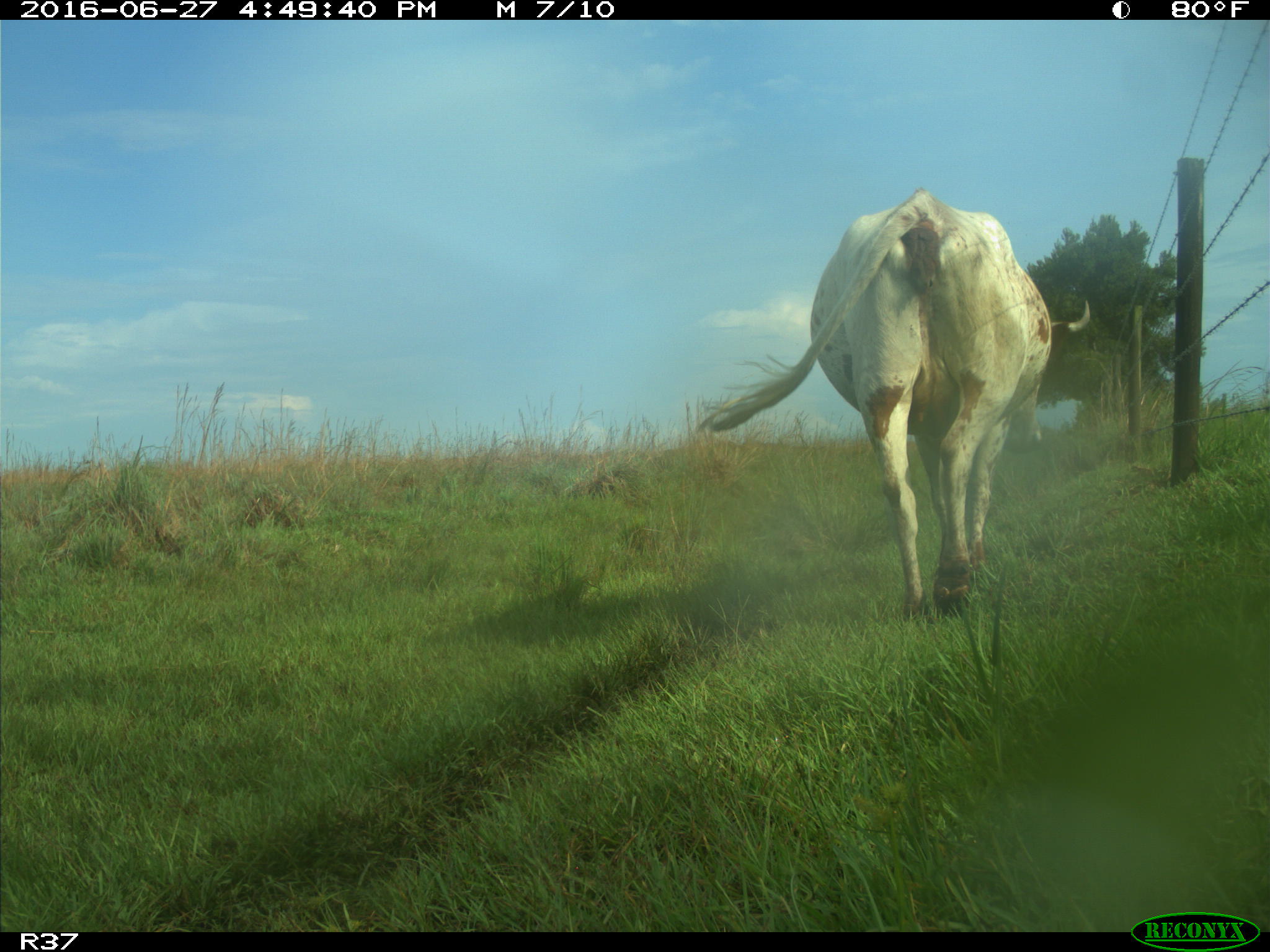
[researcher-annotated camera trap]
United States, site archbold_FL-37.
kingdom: Animalia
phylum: Chordata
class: Mammalia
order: Artiodactyla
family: Bovidae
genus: Bos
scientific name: Bos taurus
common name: domestic cow